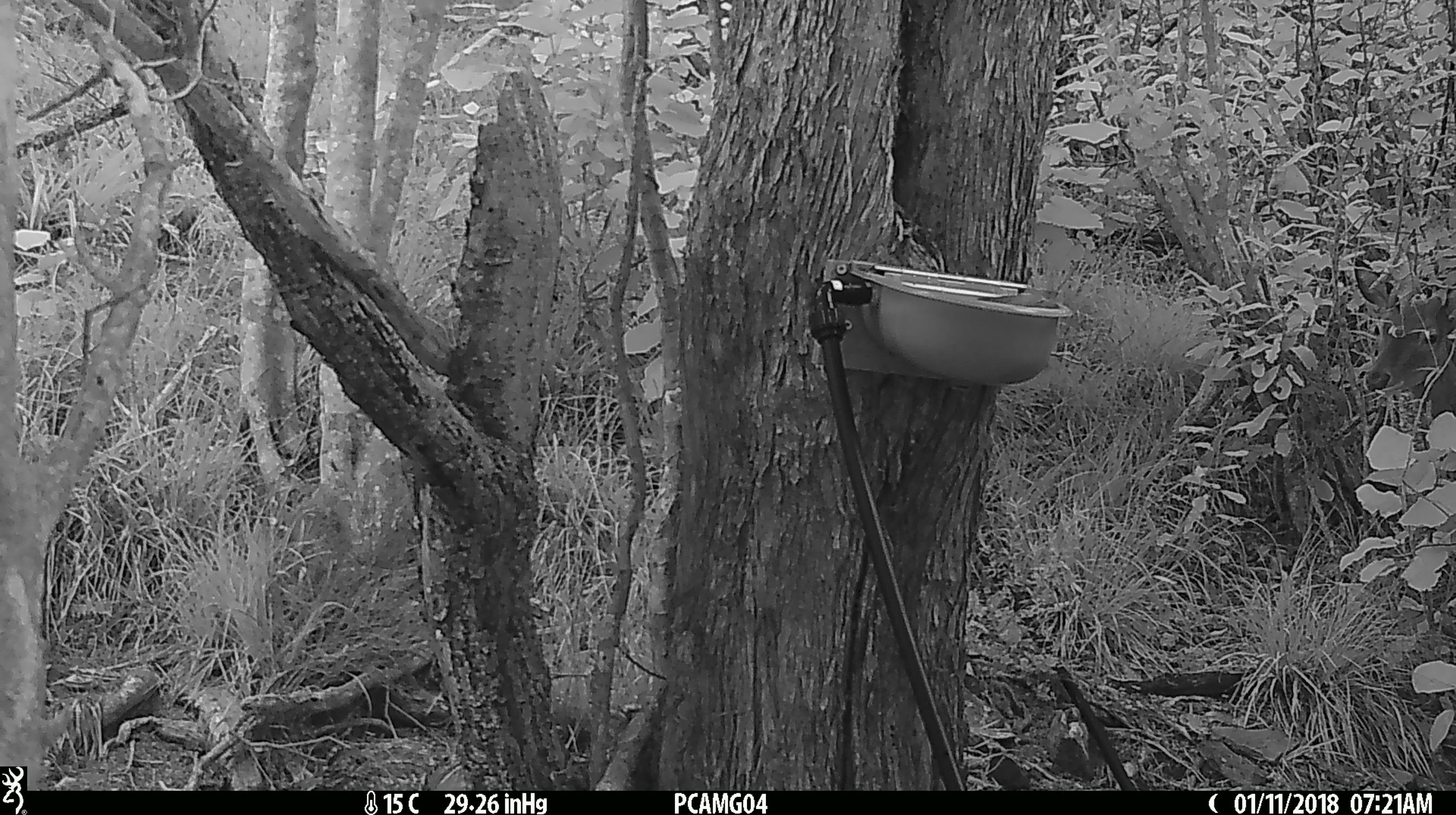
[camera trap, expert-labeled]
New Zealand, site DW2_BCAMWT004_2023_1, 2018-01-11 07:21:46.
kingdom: Animalia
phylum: Chordata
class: Mammalia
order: Artiodactyla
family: Cervidae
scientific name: Cervidae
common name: deer